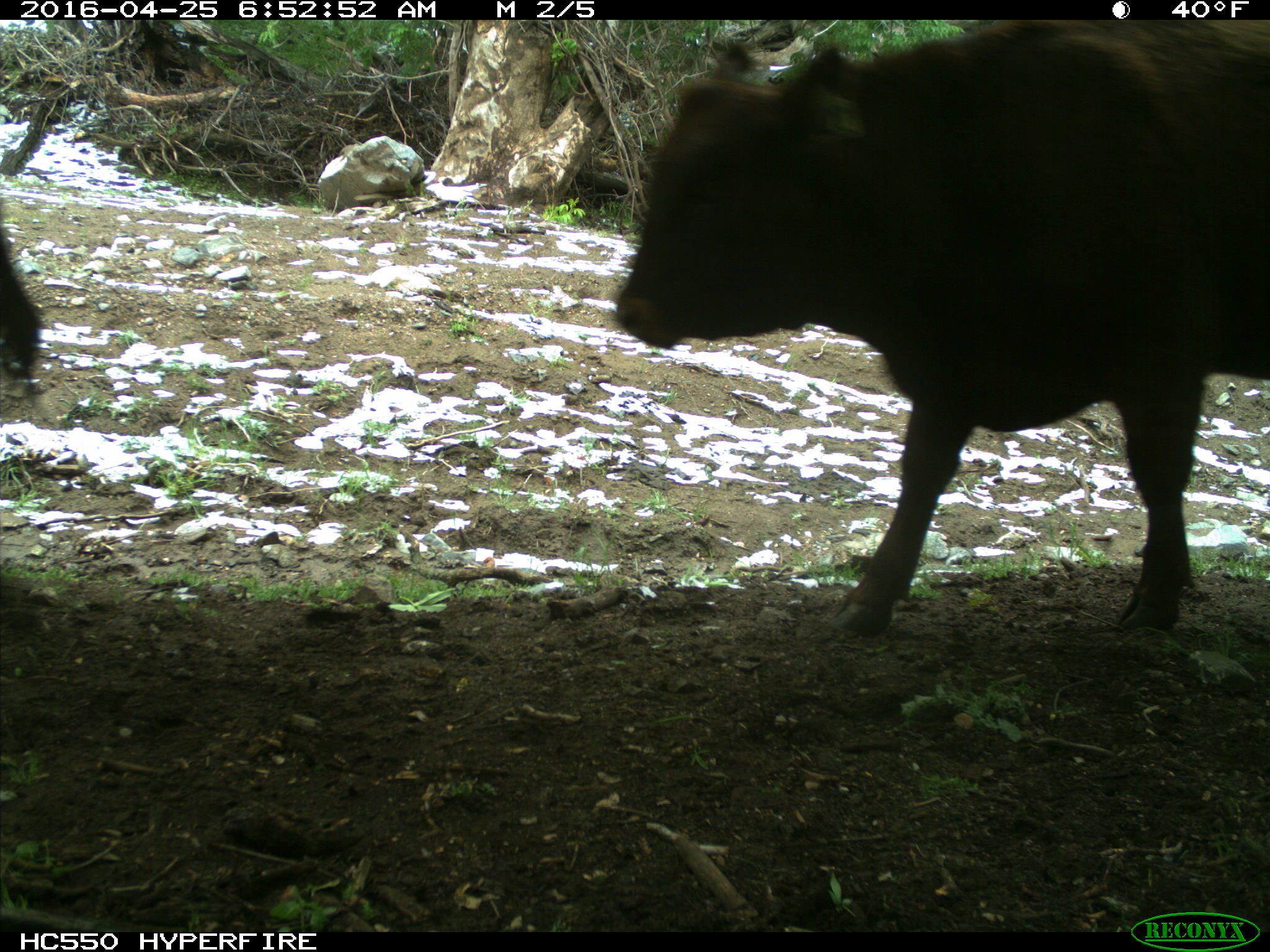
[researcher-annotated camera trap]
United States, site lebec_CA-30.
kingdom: Animalia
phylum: Chordata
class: Mammalia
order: Artiodactyla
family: Bovidae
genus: Bos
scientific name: Bos taurus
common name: domestic cow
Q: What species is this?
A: Bos taurus (domestic cow).